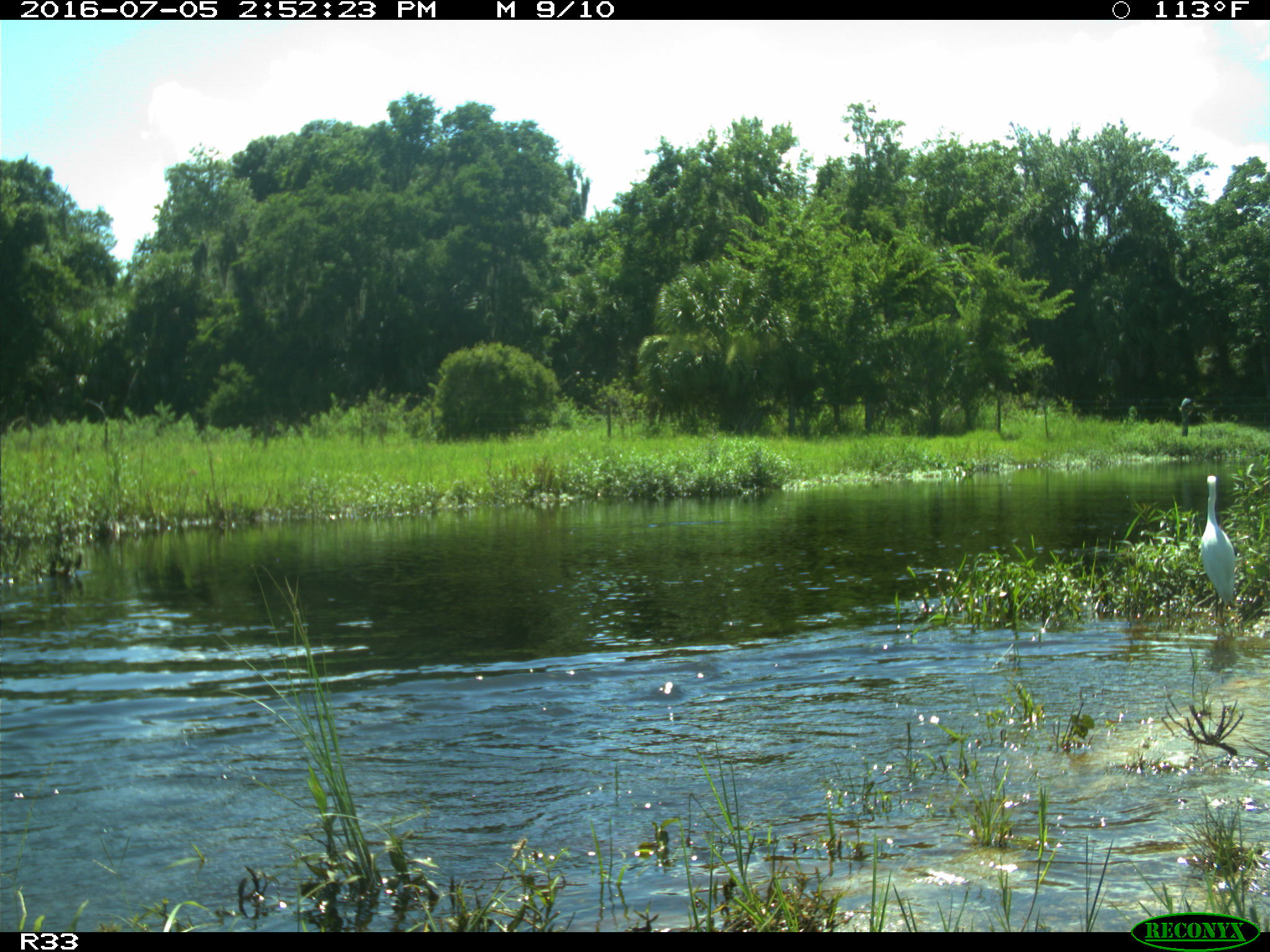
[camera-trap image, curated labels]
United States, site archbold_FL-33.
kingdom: Animalia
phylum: Chordata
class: Aves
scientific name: Aves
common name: birds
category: unidentified bird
Unidentified bird (birds) (Aves).